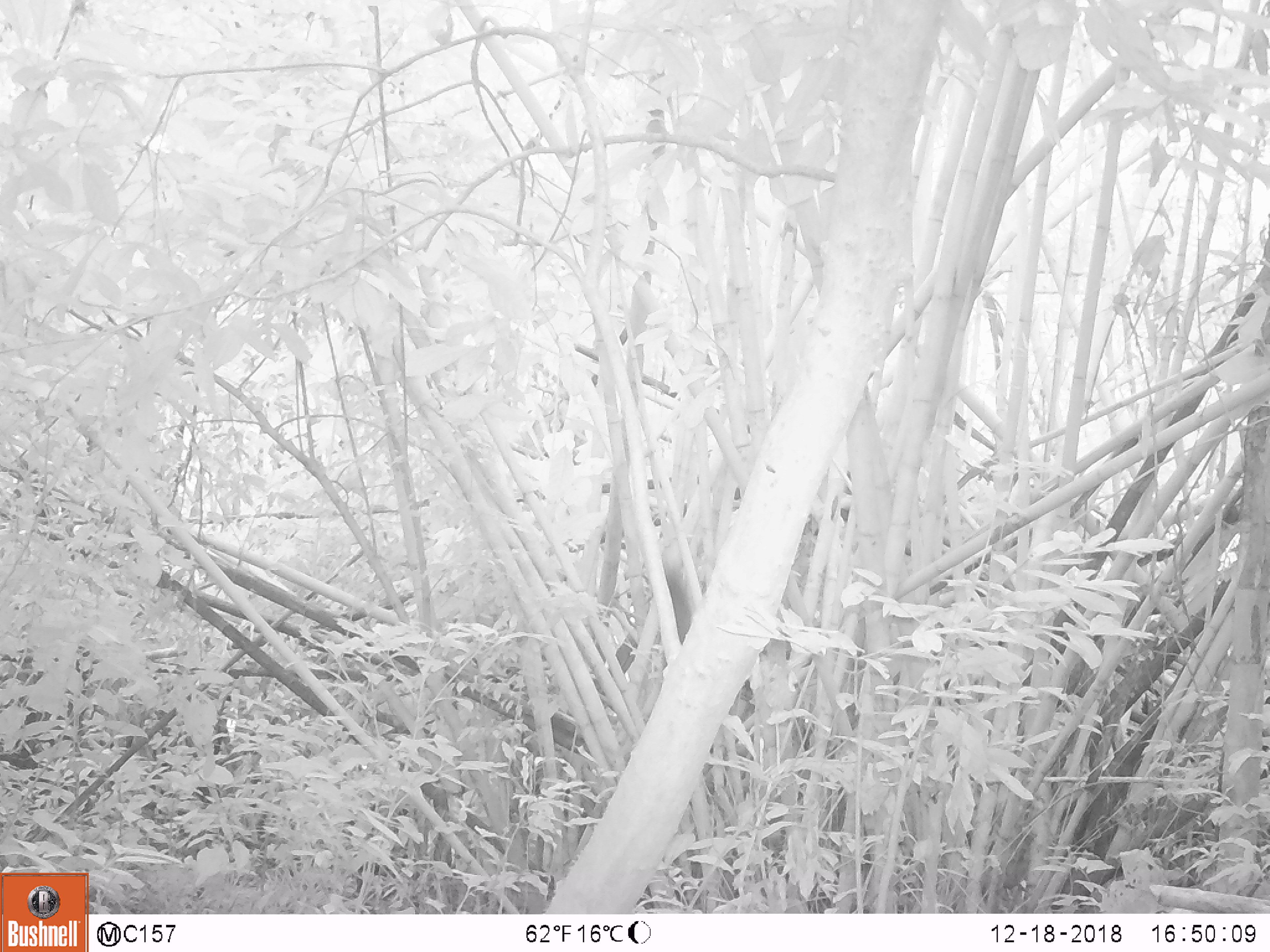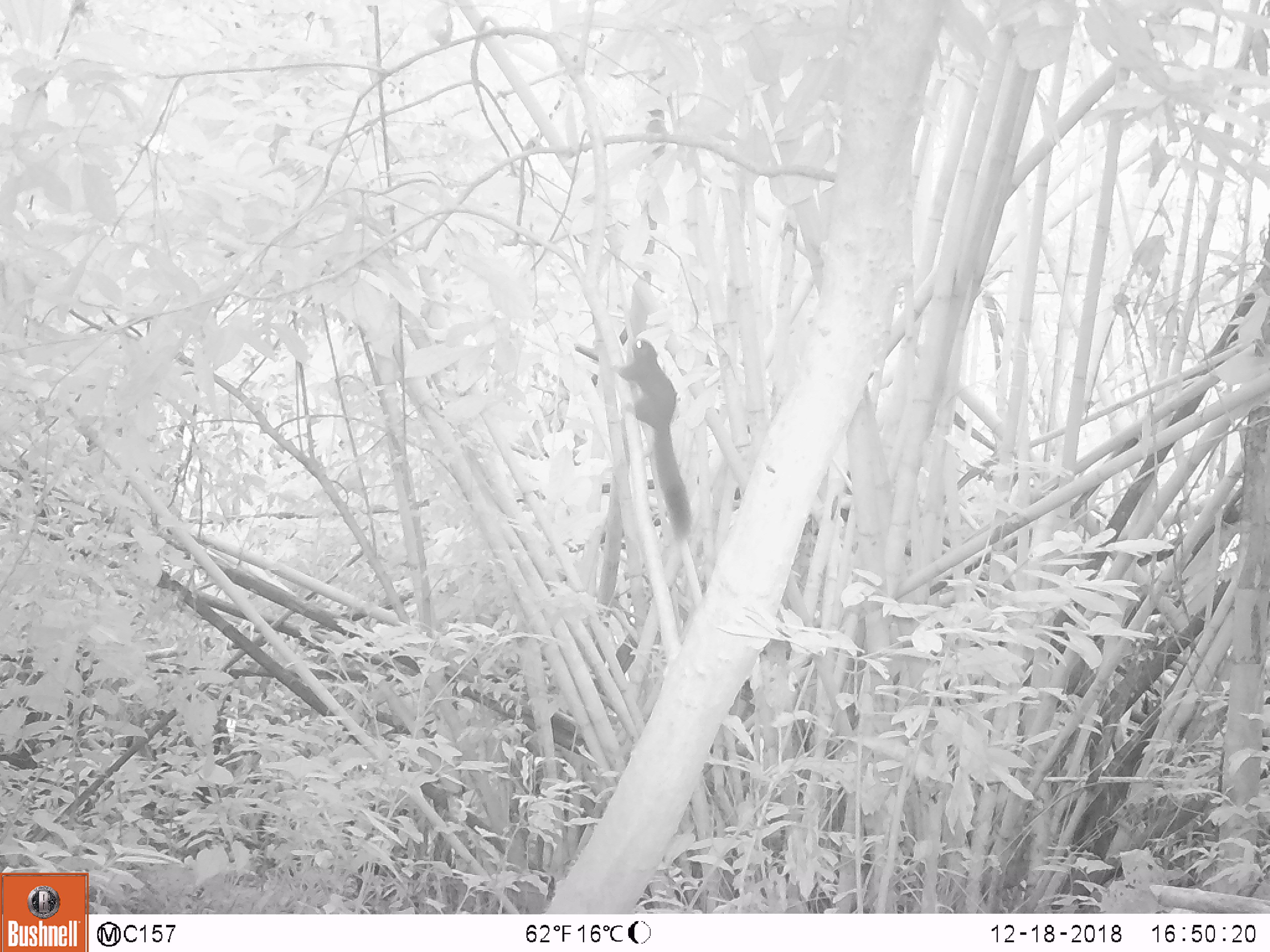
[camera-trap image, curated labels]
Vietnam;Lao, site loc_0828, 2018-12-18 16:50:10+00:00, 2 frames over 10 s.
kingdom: Animalia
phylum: Chordata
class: Mammalia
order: Rodentia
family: Sciuridae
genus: Sciurus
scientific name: Sciurus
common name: squirrel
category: unidentified squirrel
Unidentified squirrel (squirrel) (Sciurus). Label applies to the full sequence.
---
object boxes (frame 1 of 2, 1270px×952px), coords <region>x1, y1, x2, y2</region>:
unidentified squirrel: <region>663, 561, 691, 645</region>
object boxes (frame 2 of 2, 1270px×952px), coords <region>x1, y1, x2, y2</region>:
unidentified squirrel: <region>614, 338, 690, 542</region>